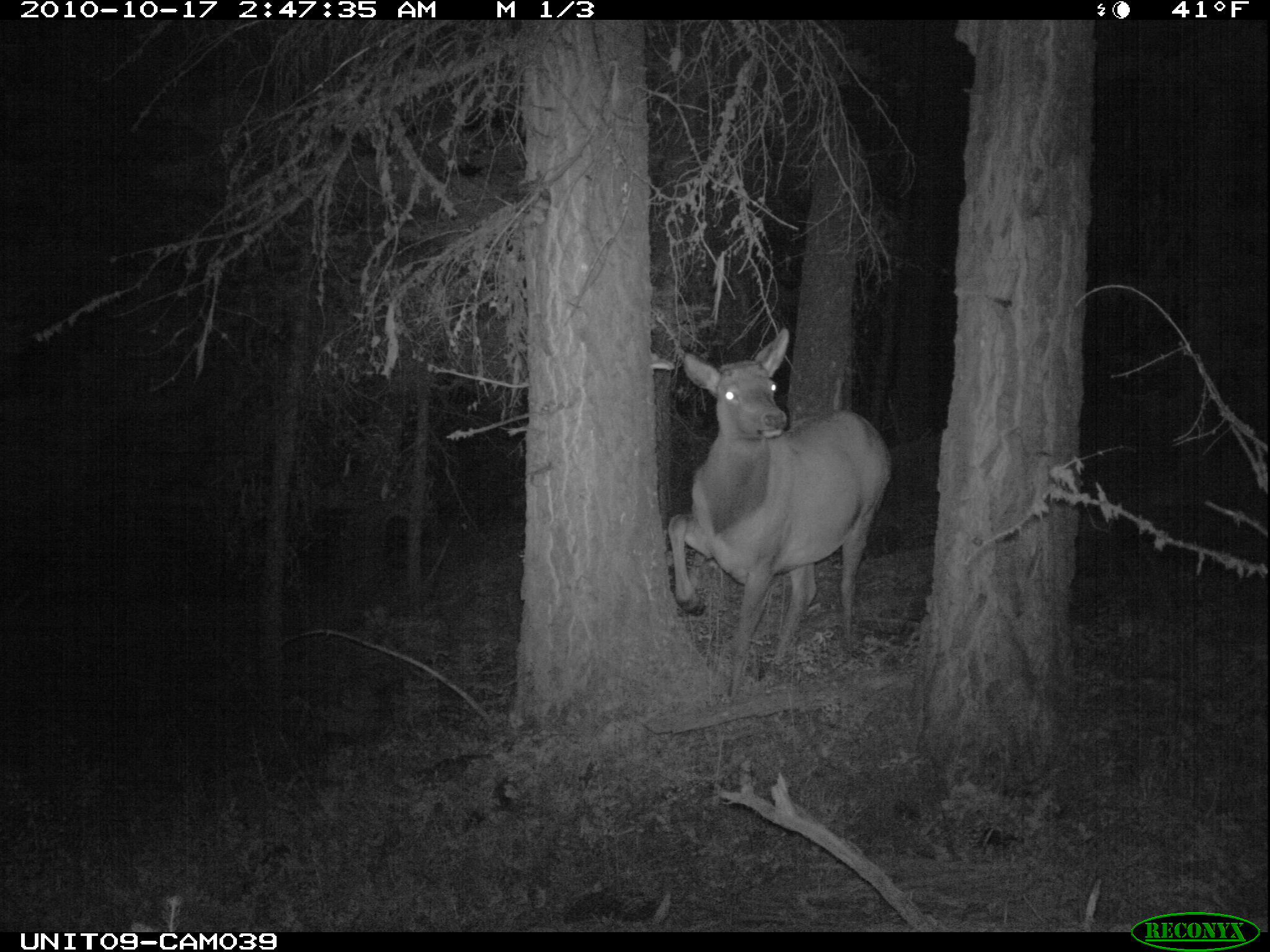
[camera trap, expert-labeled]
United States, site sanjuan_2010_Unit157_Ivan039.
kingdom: Animalia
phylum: Chordata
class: Mammalia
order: Artiodactyla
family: Cervidae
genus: Cervus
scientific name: Cervus elaphus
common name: red deer